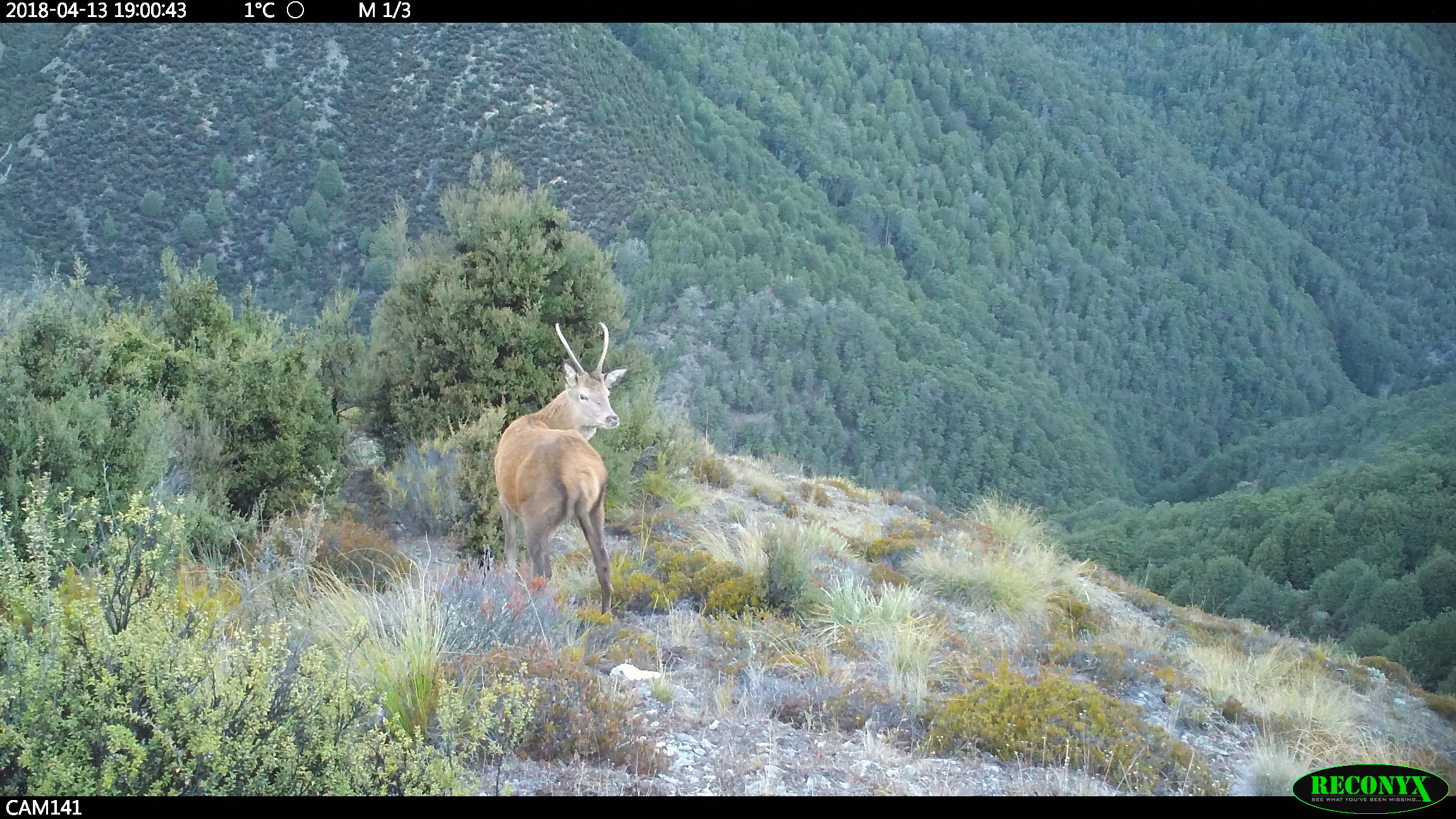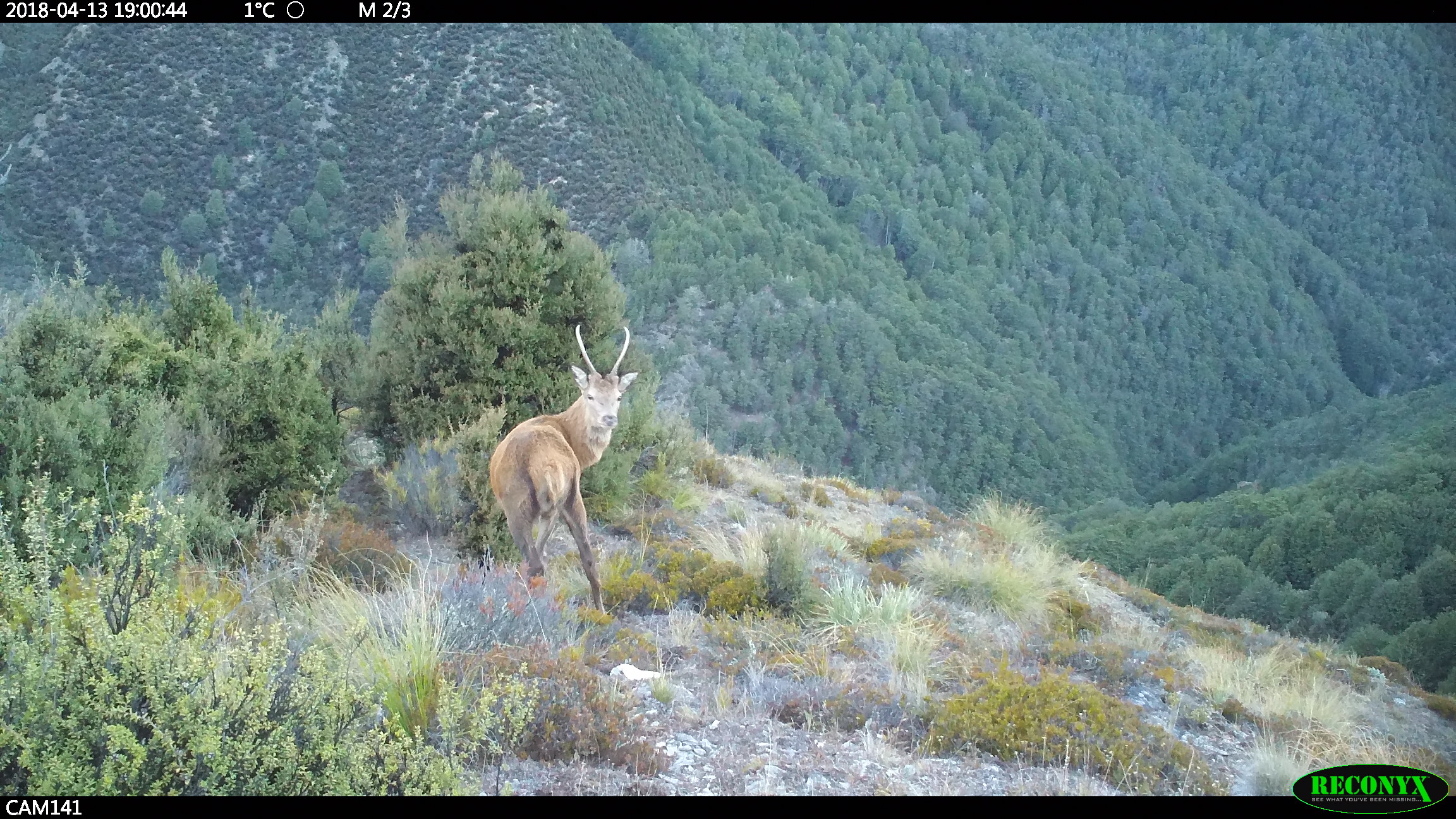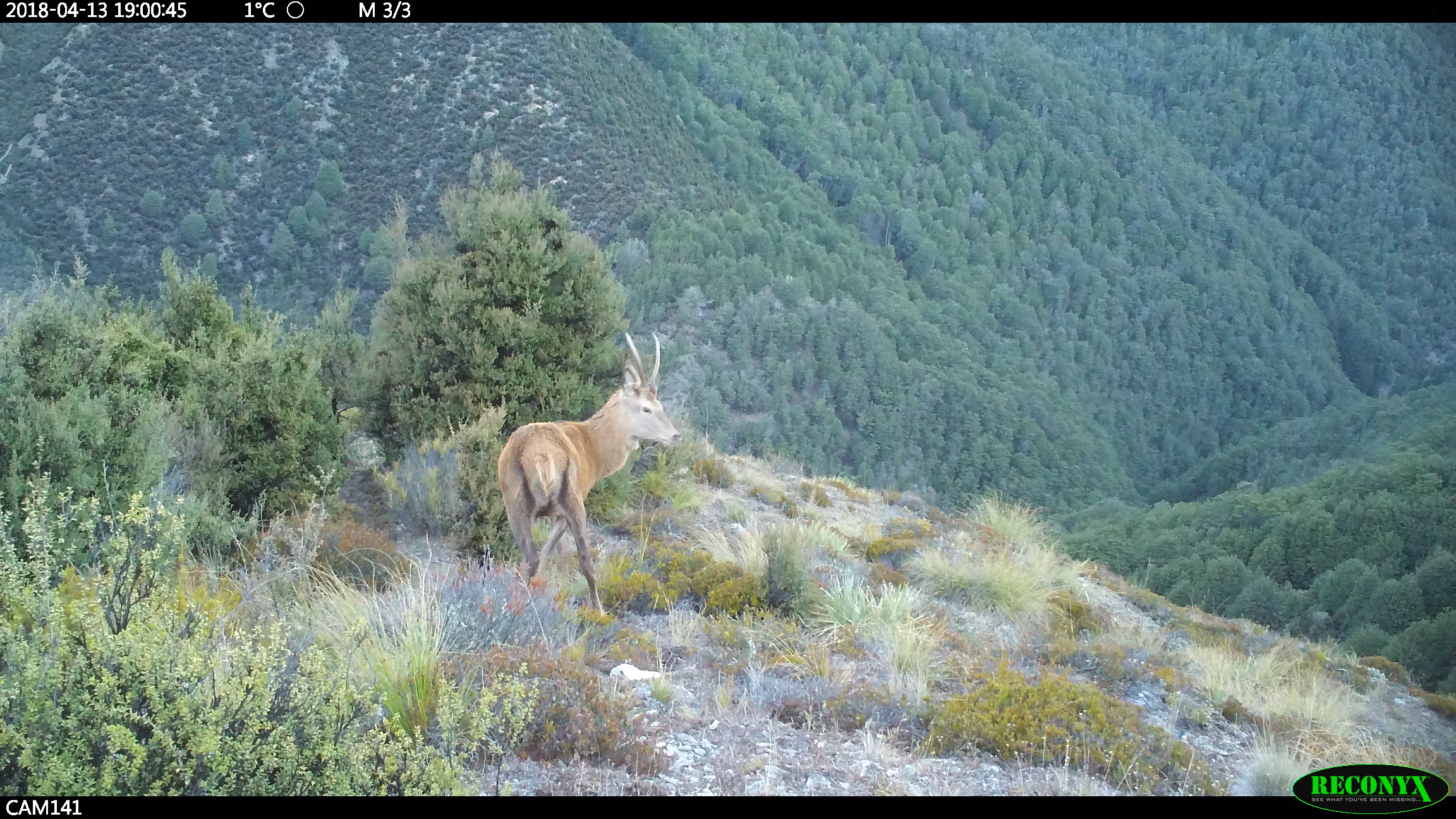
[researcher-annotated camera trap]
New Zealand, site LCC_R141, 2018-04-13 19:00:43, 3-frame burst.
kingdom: Animalia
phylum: Chordata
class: Mammalia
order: Artiodactyla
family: Cervidae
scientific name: Cervidae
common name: deer